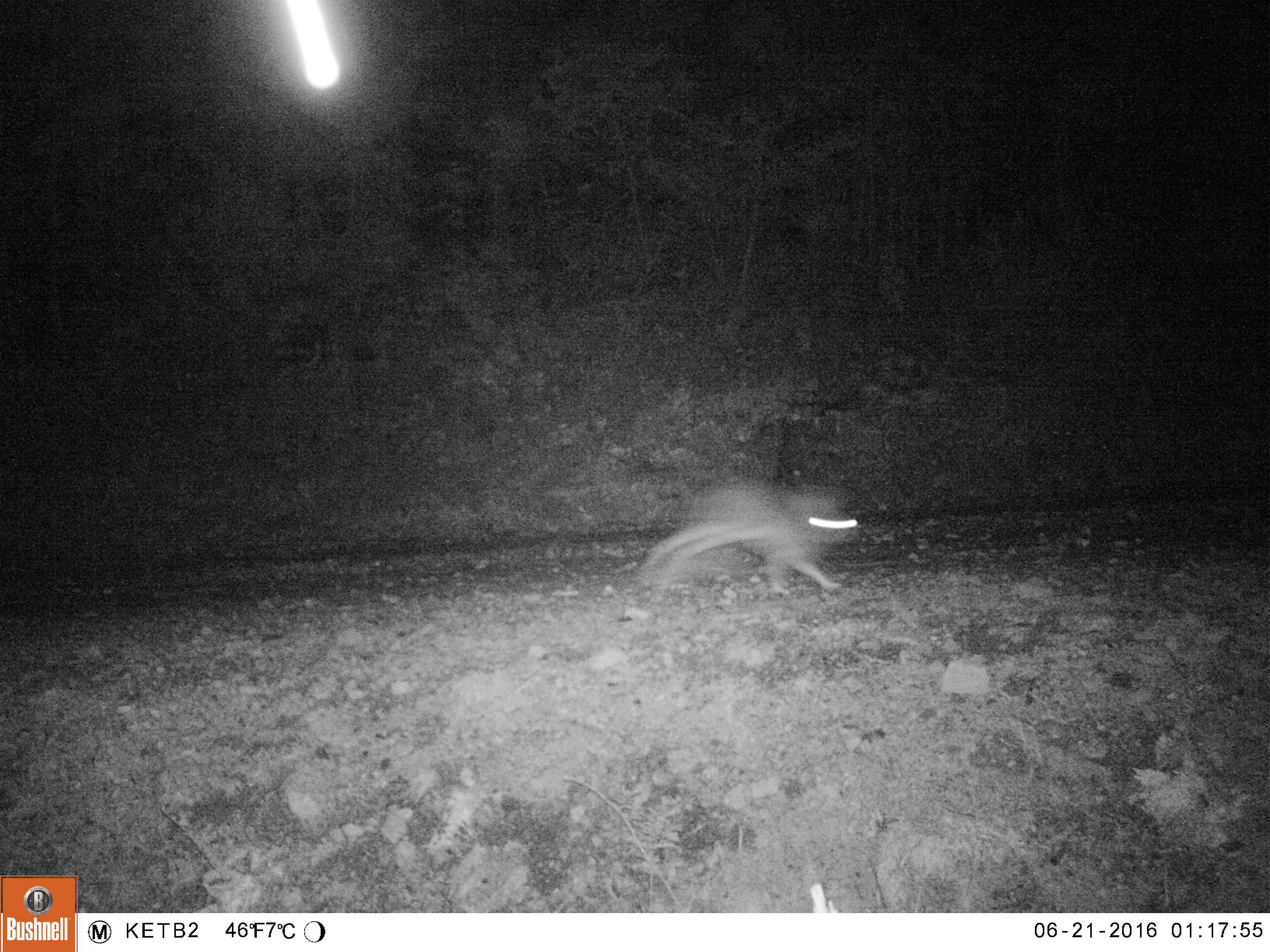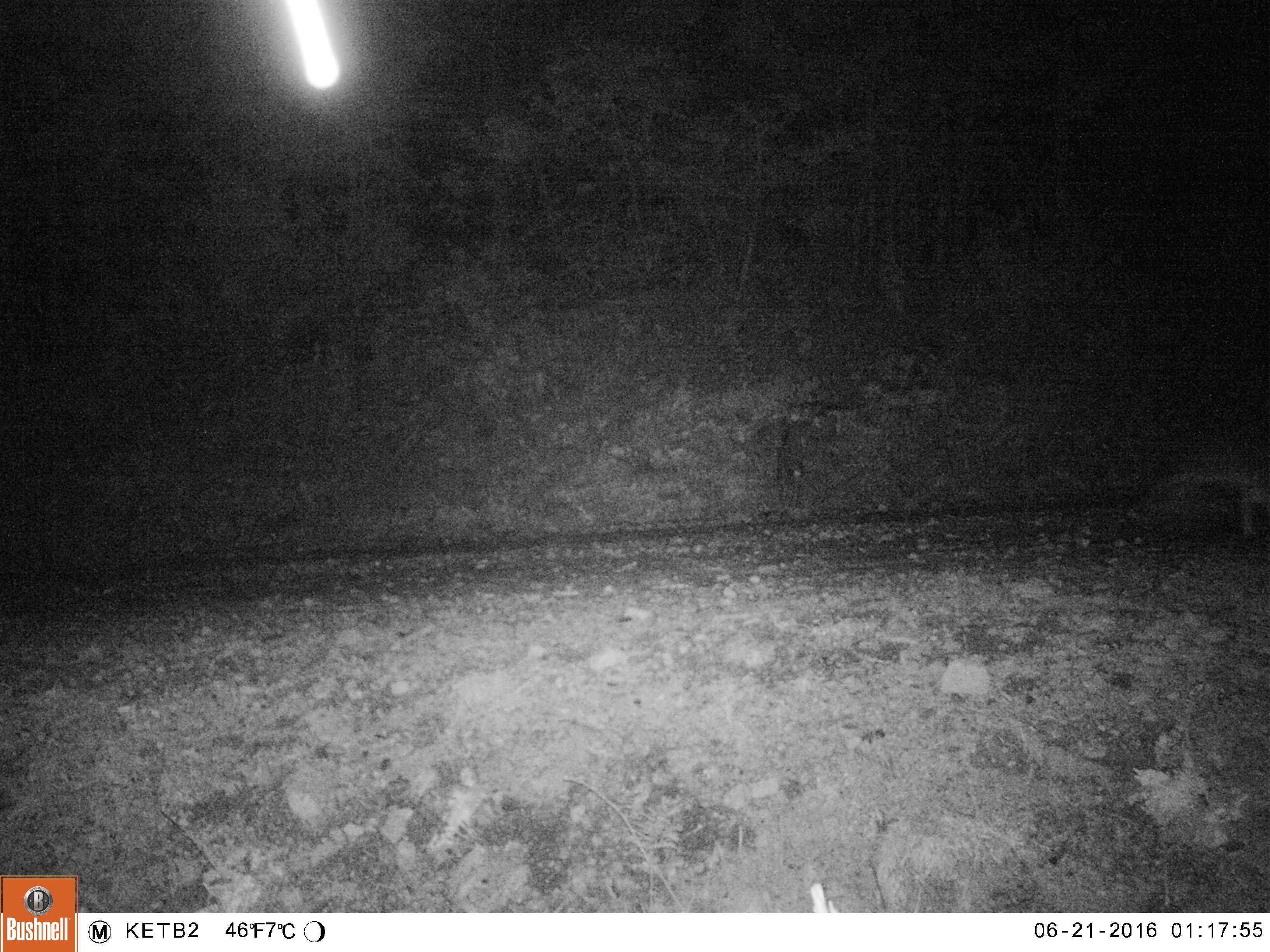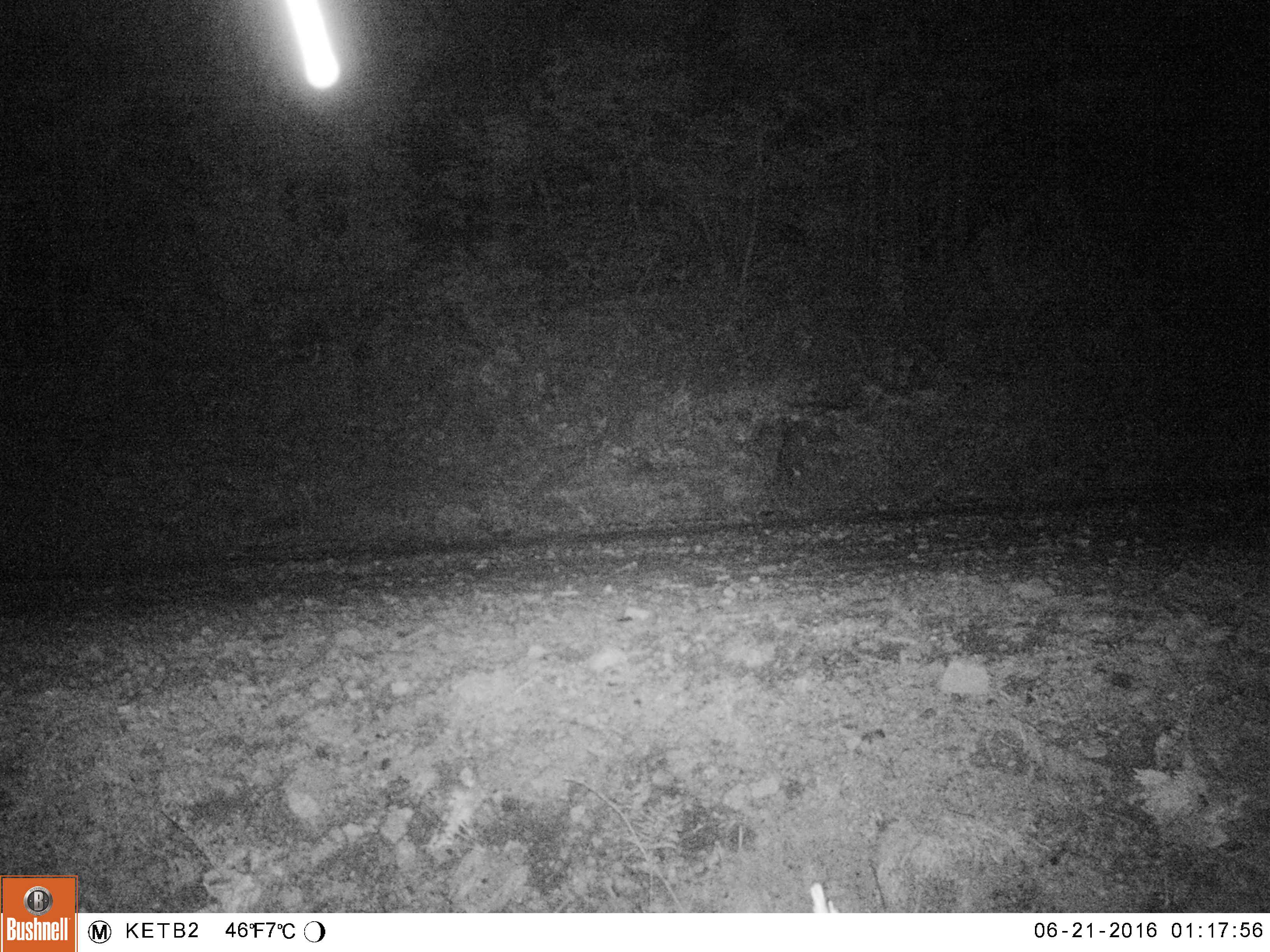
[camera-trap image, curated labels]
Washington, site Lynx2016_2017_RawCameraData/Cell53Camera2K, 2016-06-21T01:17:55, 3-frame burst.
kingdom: Animalia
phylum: Chordata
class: Mammalia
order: Lagomorpha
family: Leporidae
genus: Lepus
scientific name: Lepus americanus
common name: snowshoe hare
Lepus americanus (snowshoe hare). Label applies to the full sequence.